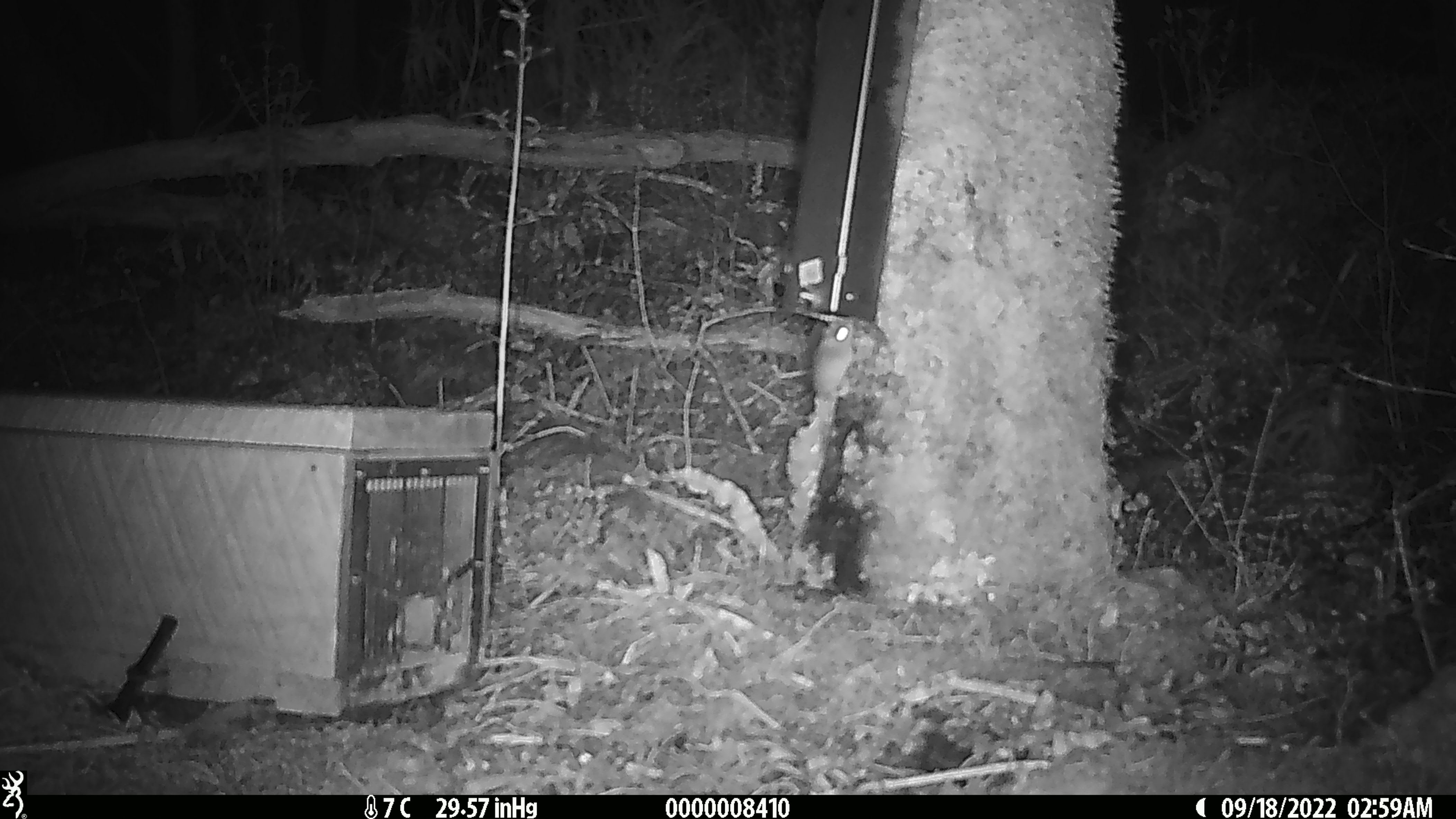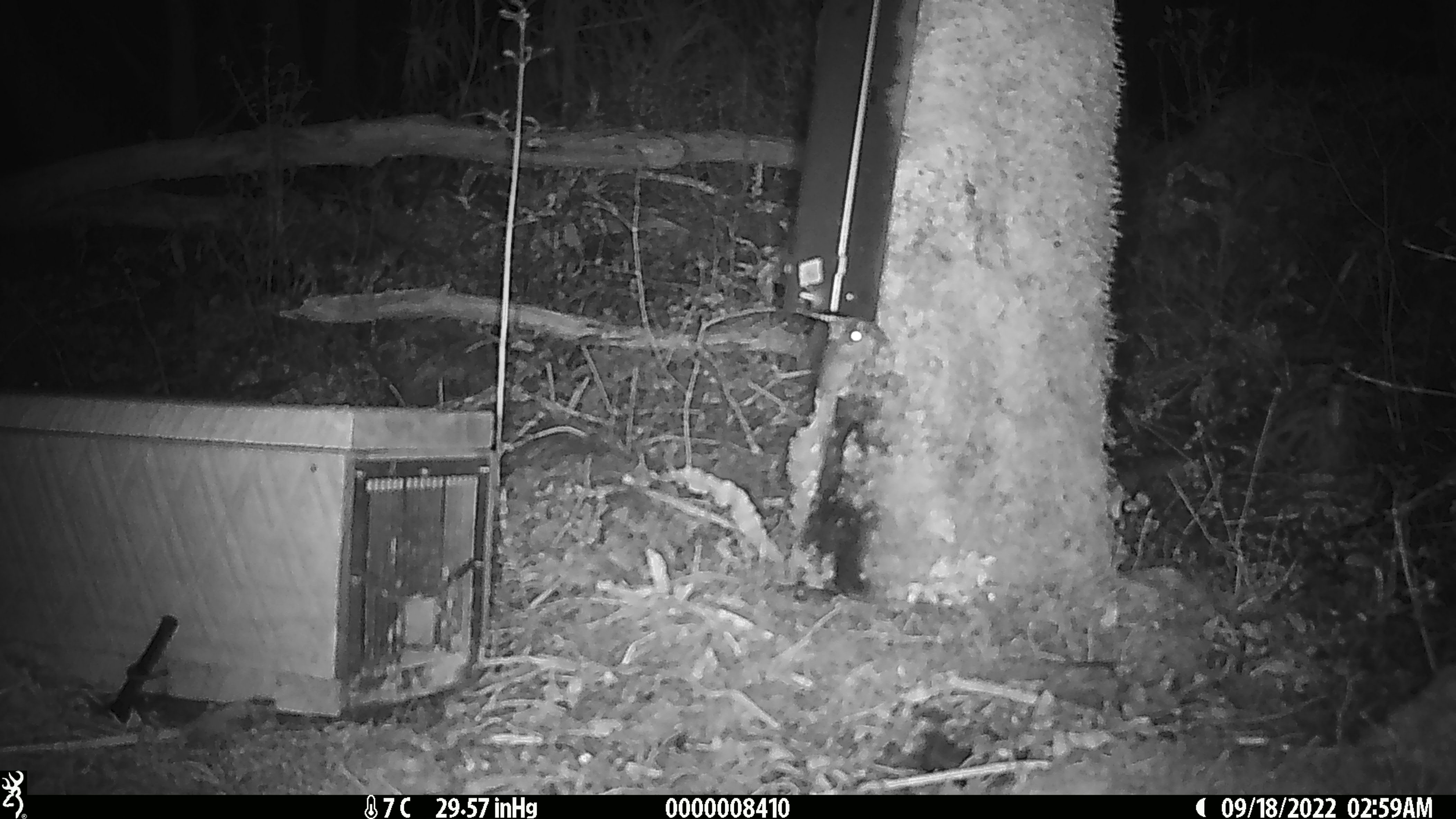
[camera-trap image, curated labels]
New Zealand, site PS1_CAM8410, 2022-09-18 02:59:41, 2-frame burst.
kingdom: Animalia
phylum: Chordata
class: Mammalia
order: Rodentia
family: Muridae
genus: Mus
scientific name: Mus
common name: mouse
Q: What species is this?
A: Mouse (Mus).